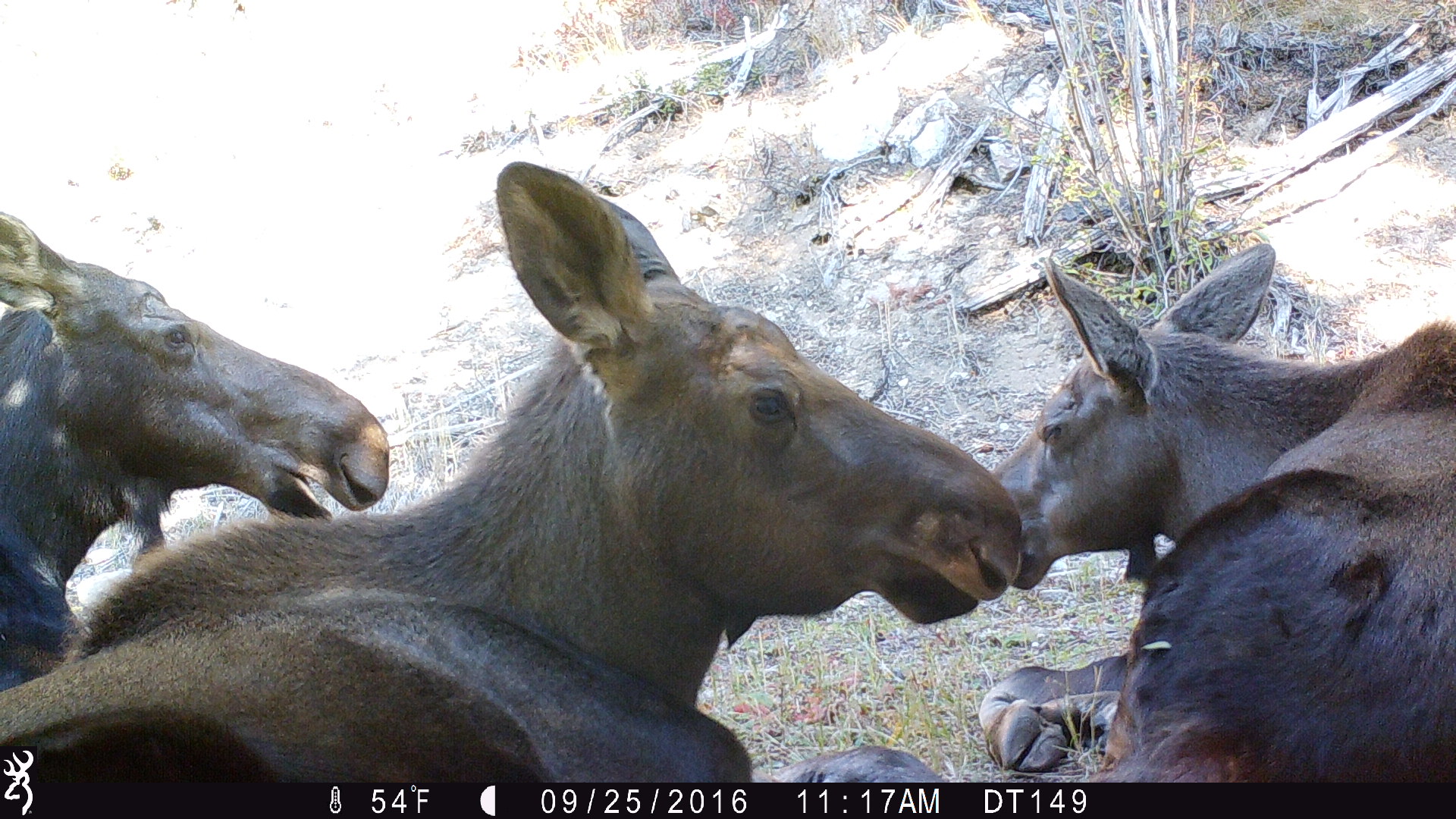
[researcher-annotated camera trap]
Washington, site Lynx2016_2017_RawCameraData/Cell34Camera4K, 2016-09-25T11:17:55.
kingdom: Animalia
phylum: Chordata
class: Mammalia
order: Artiodactyla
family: Cervidae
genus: Alces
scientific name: Alces alces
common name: moose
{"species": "Alces alces (moose)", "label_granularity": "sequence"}